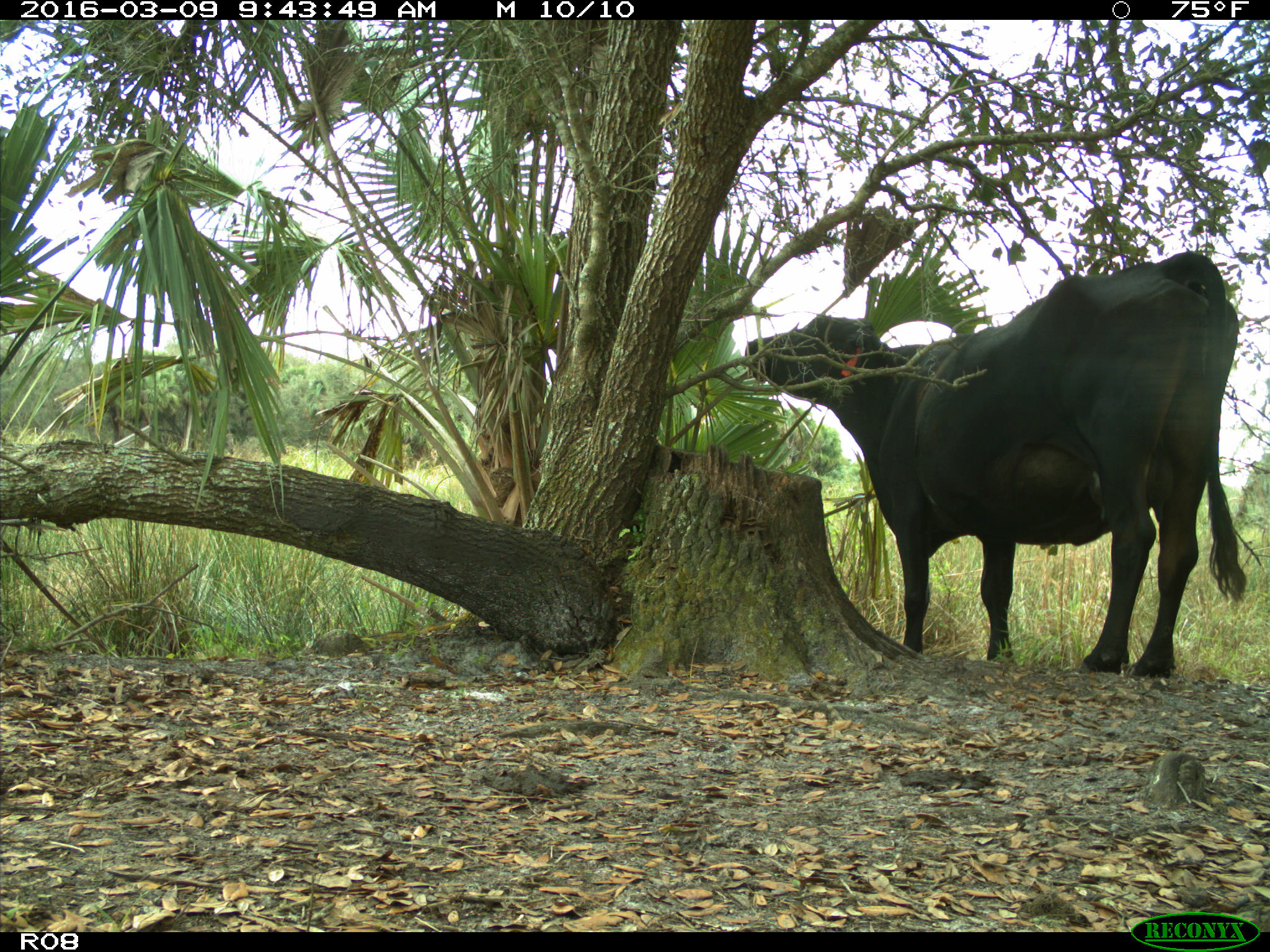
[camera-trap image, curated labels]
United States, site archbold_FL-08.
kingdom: Animalia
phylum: Chordata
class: Mammalia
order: Artiodactyla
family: Bovidae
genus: Bos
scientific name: Bos taurus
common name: domestic cow